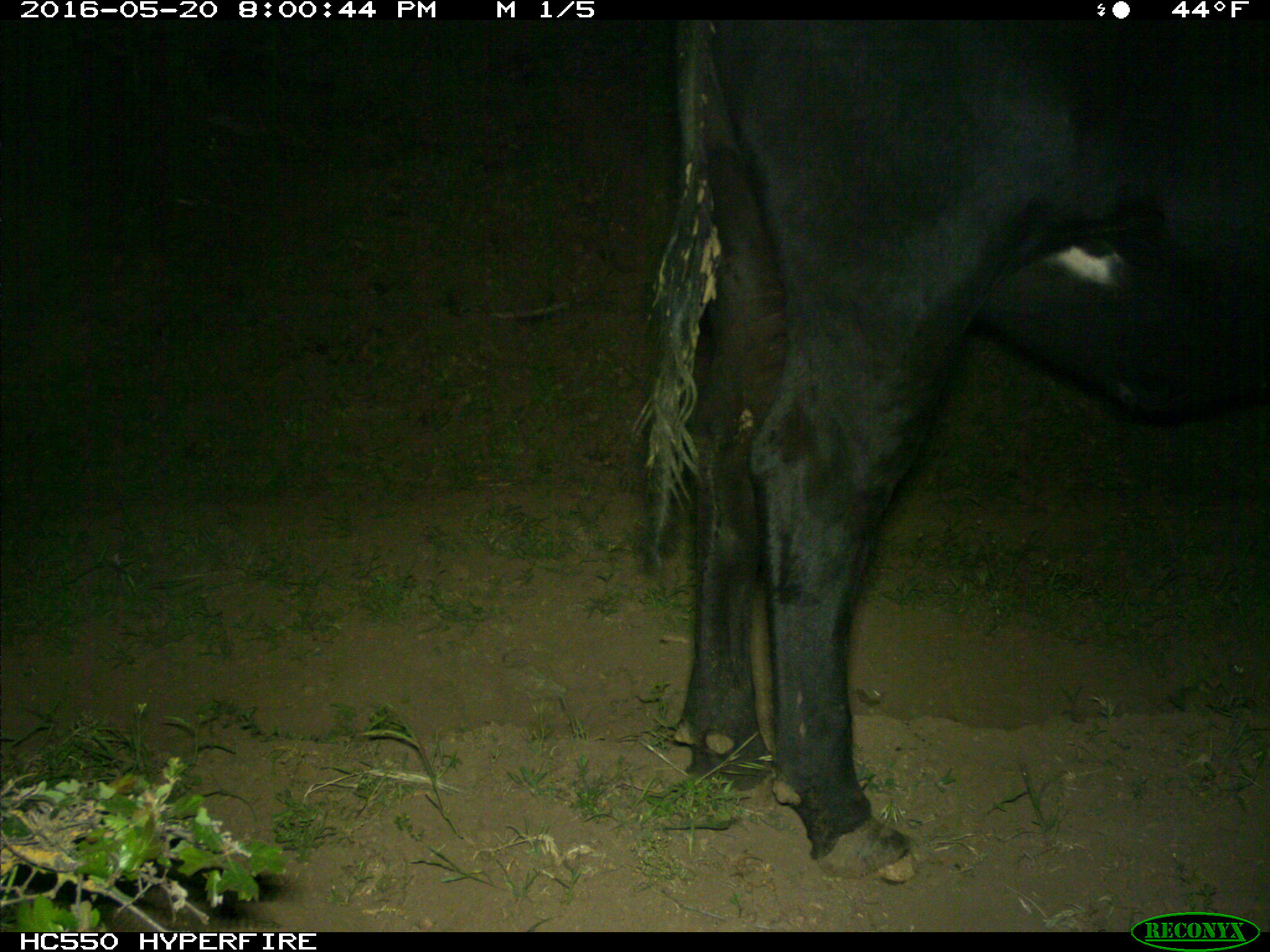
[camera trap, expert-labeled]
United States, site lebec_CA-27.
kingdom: Animalia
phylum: Chordata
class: Mammalia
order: Artiodactyla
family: Bovidae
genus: Bos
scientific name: Bos taurus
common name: domestic cow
Bos taurus (domestic cow).